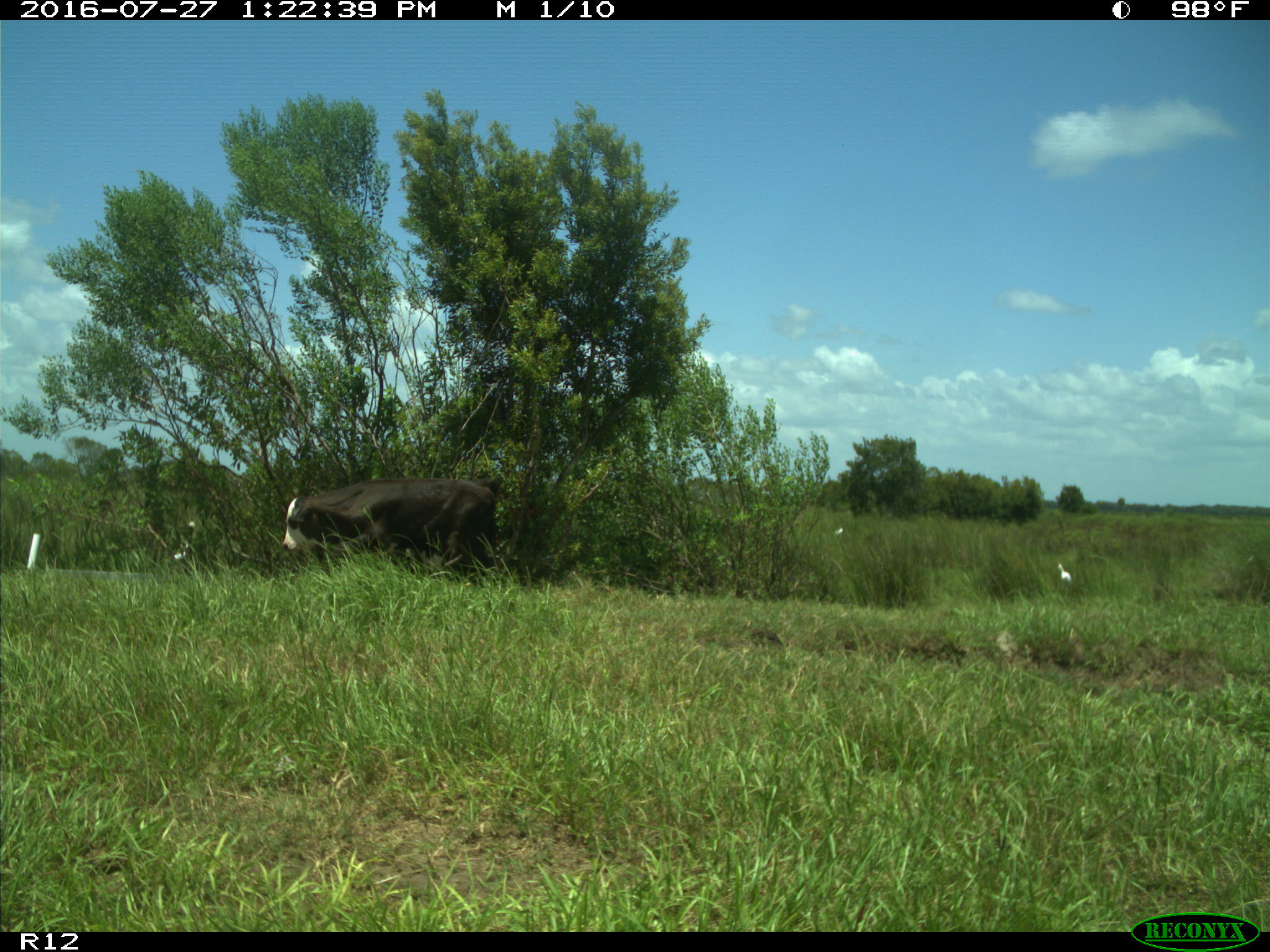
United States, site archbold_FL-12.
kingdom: Animalia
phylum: Chordata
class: Mammalia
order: Artiodactyla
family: Bovidae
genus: Bos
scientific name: Bos taurus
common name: domestic cow